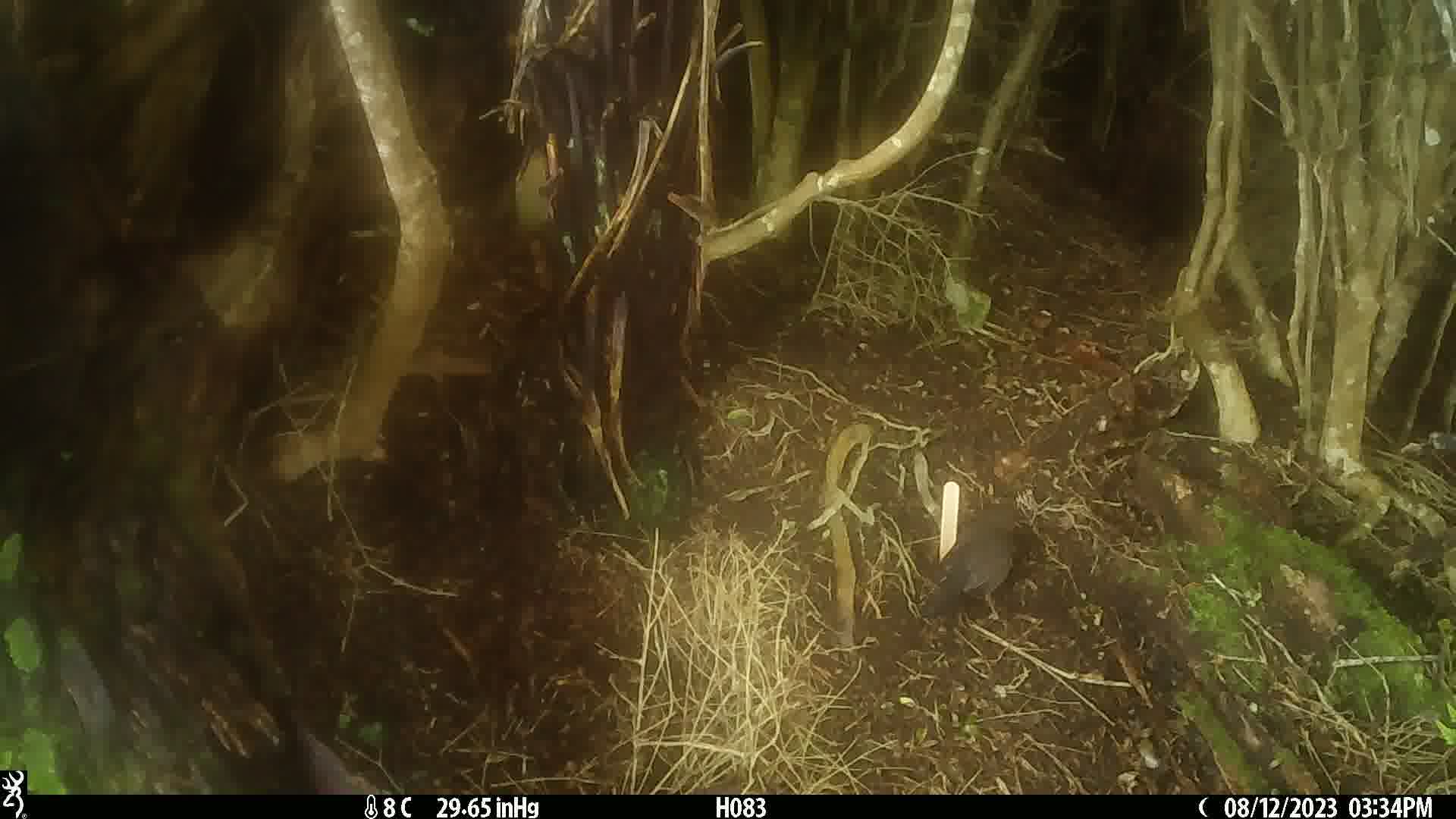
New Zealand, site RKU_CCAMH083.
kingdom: Animalia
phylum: Chordata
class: Aves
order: Passeriformes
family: Turdidae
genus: Turdus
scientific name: Turdus merula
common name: eurasian blackbird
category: blackbird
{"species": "blackbird (eurasian blackbird) (Turdus merula)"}